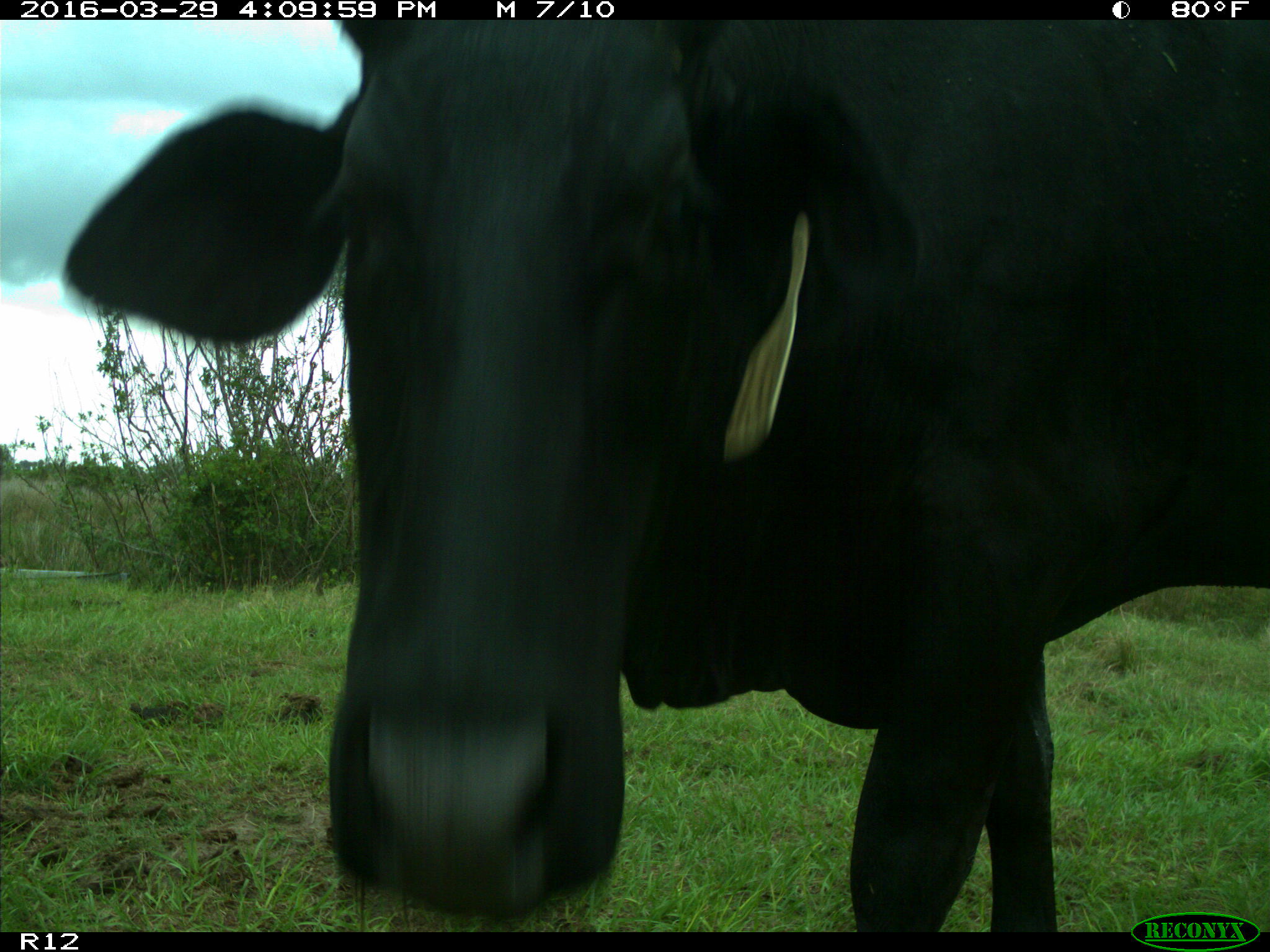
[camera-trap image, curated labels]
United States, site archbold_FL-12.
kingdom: Animalia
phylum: Chordata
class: Mammalia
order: Artiodactyla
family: Bovidae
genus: Bos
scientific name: Bos taurus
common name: domestic cow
Bos taurus (domestic cow).